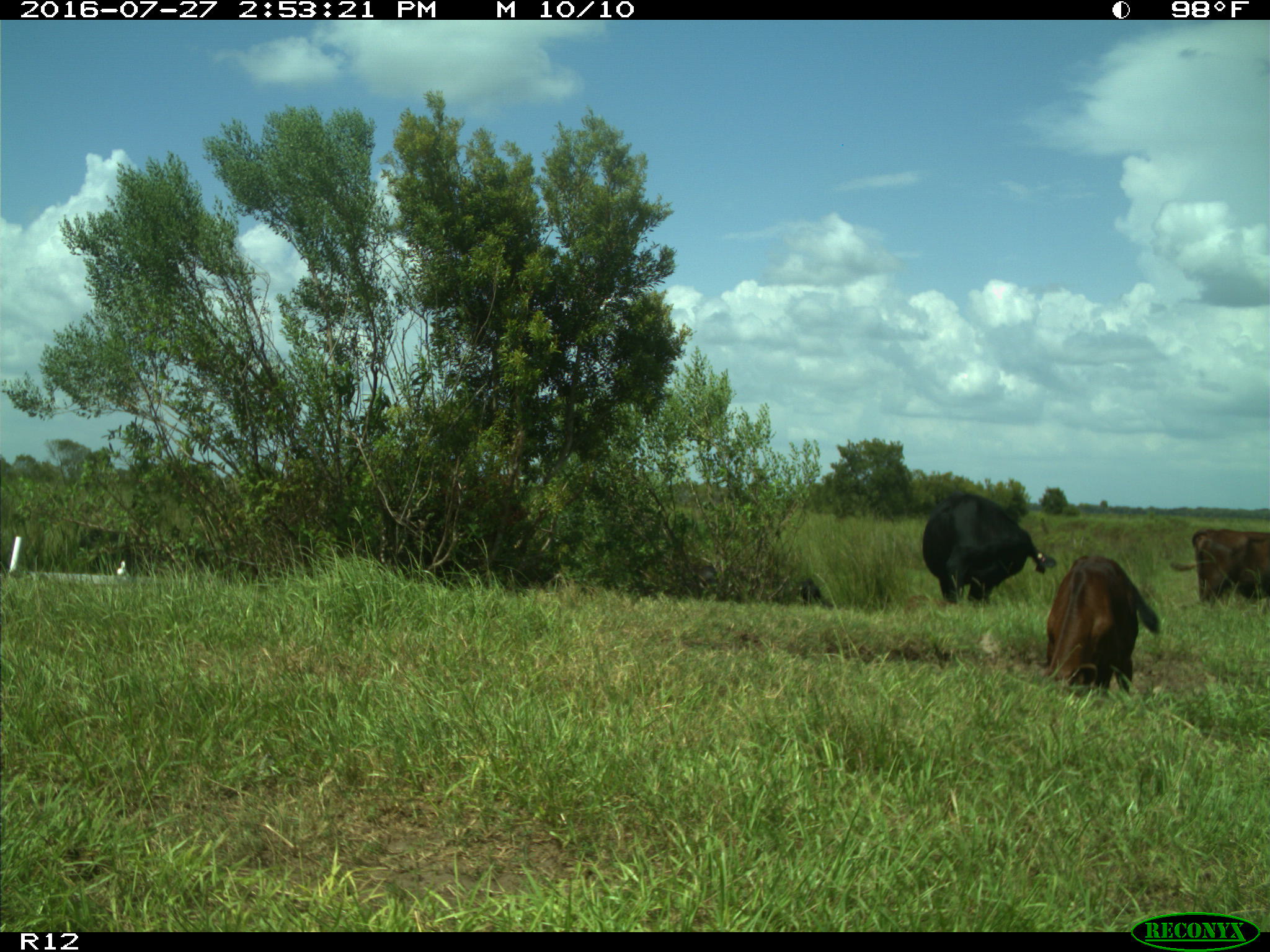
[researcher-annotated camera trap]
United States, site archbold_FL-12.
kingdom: Animalia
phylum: Chordata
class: Mammalia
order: Artiodactyla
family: Bovidae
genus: Bos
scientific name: Bos taurus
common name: domestic cow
Bos taurus (domestic cow).